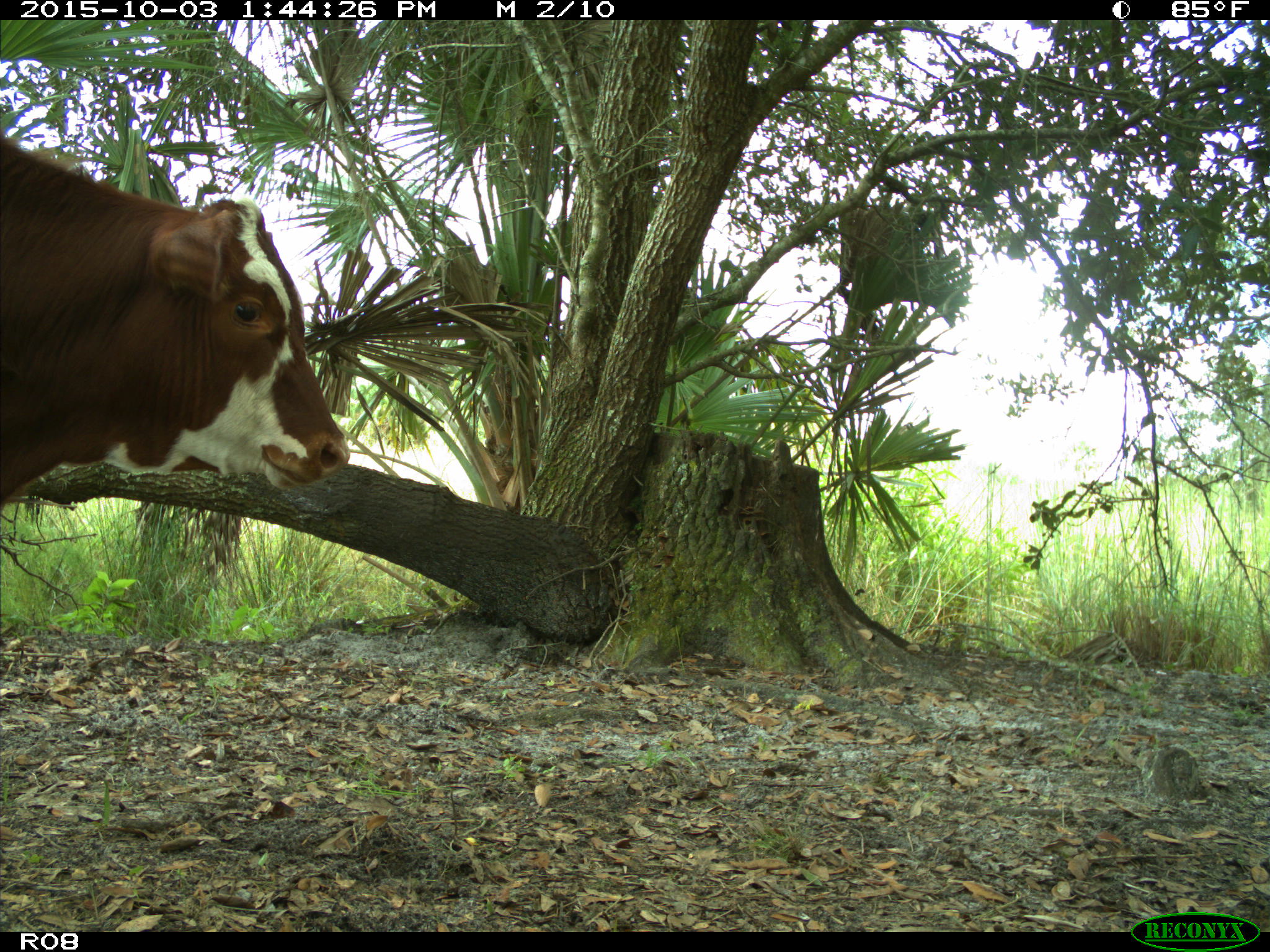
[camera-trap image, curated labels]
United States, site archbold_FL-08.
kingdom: Animalia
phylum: Chordata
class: Mammalia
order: Artiodactyla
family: Bovidae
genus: Bos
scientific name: Bos taurus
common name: domestic cow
Bos taurus (domestic cow).